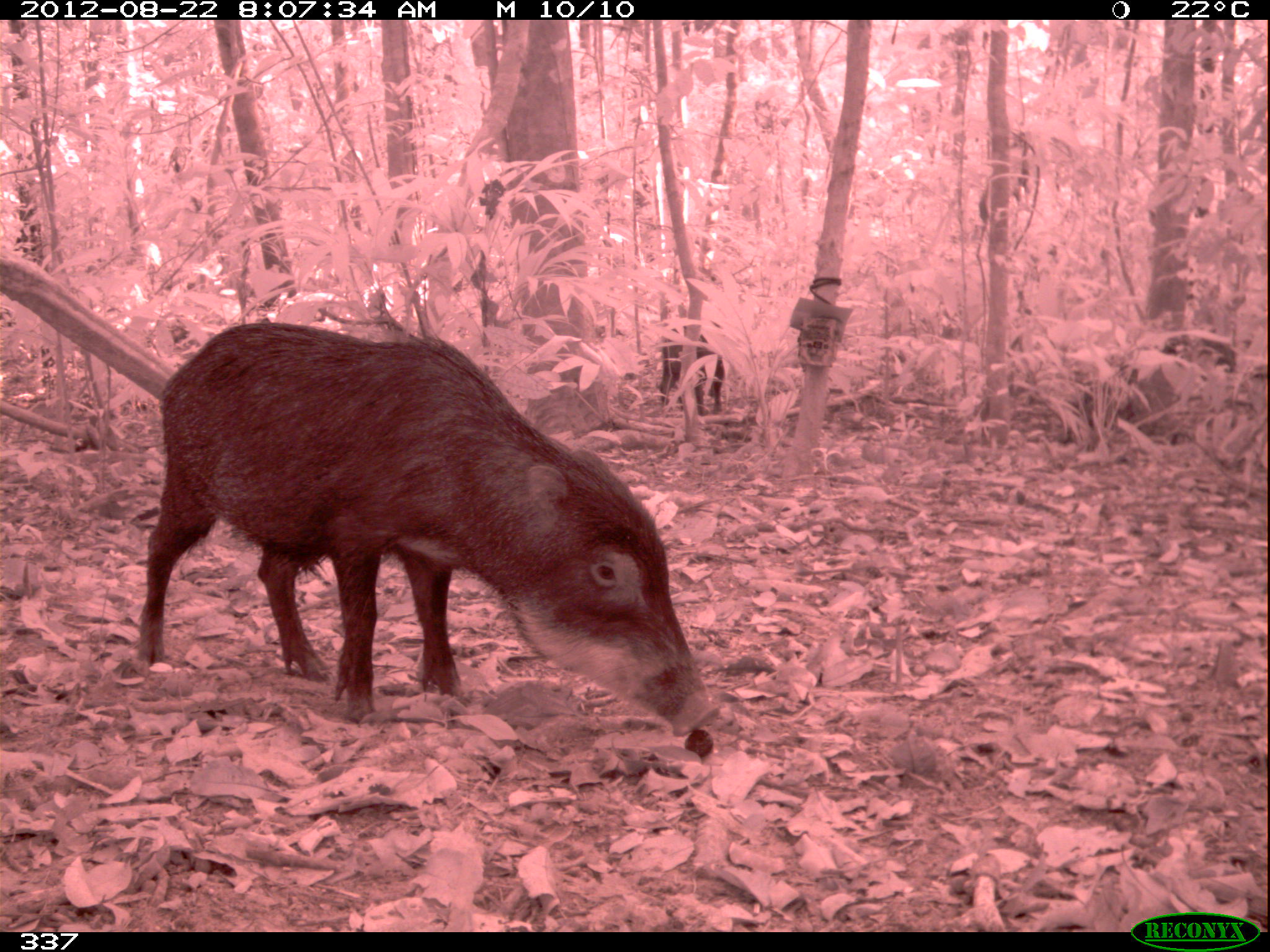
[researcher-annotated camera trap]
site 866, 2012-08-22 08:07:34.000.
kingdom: Animalia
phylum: Chordata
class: Mammalia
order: Artiodactyla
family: Tayassuidae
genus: Tayassu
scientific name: Tayassu pecari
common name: white-lipped peccary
Tayassu pecari (white-lipped peccary).